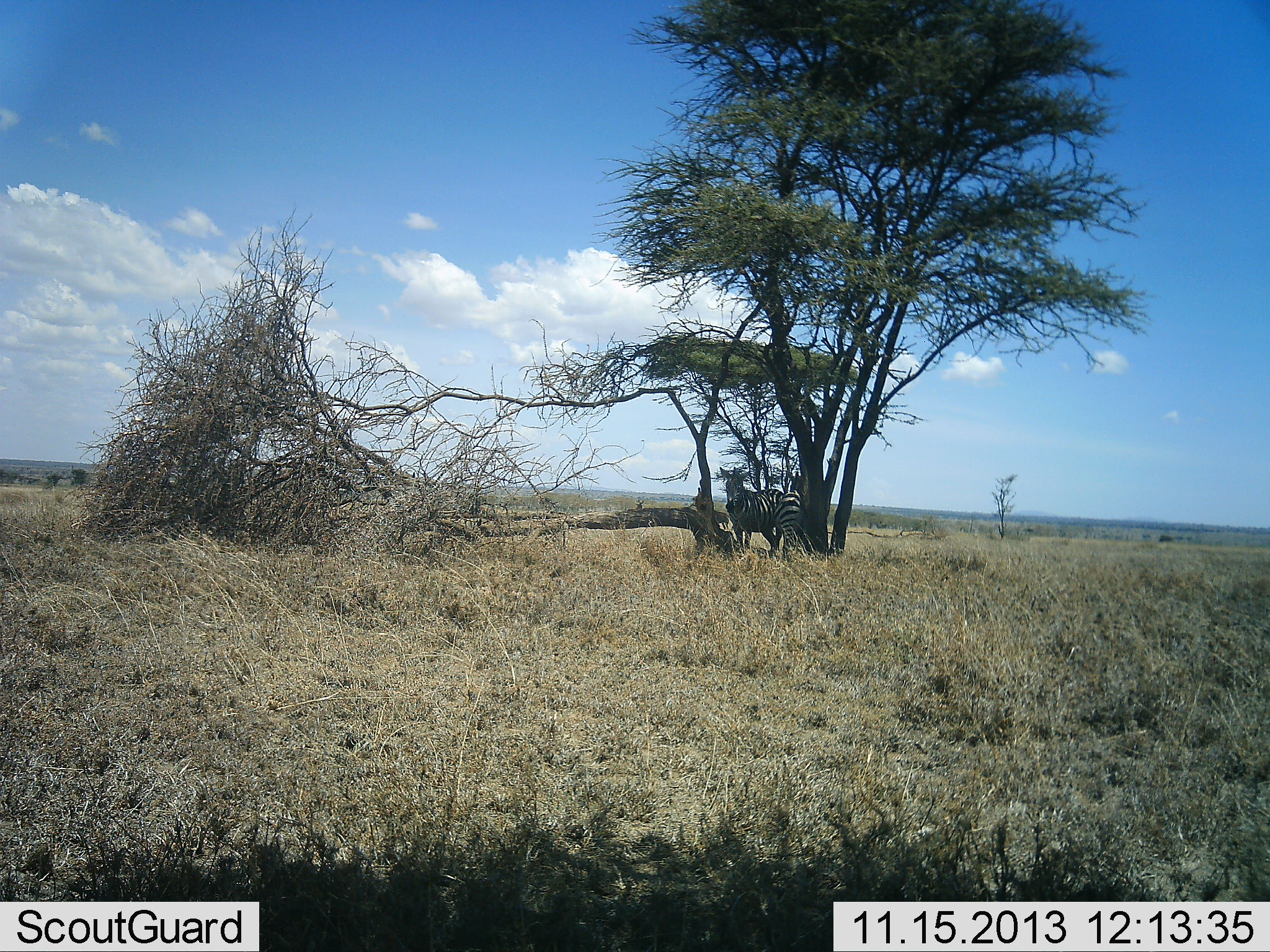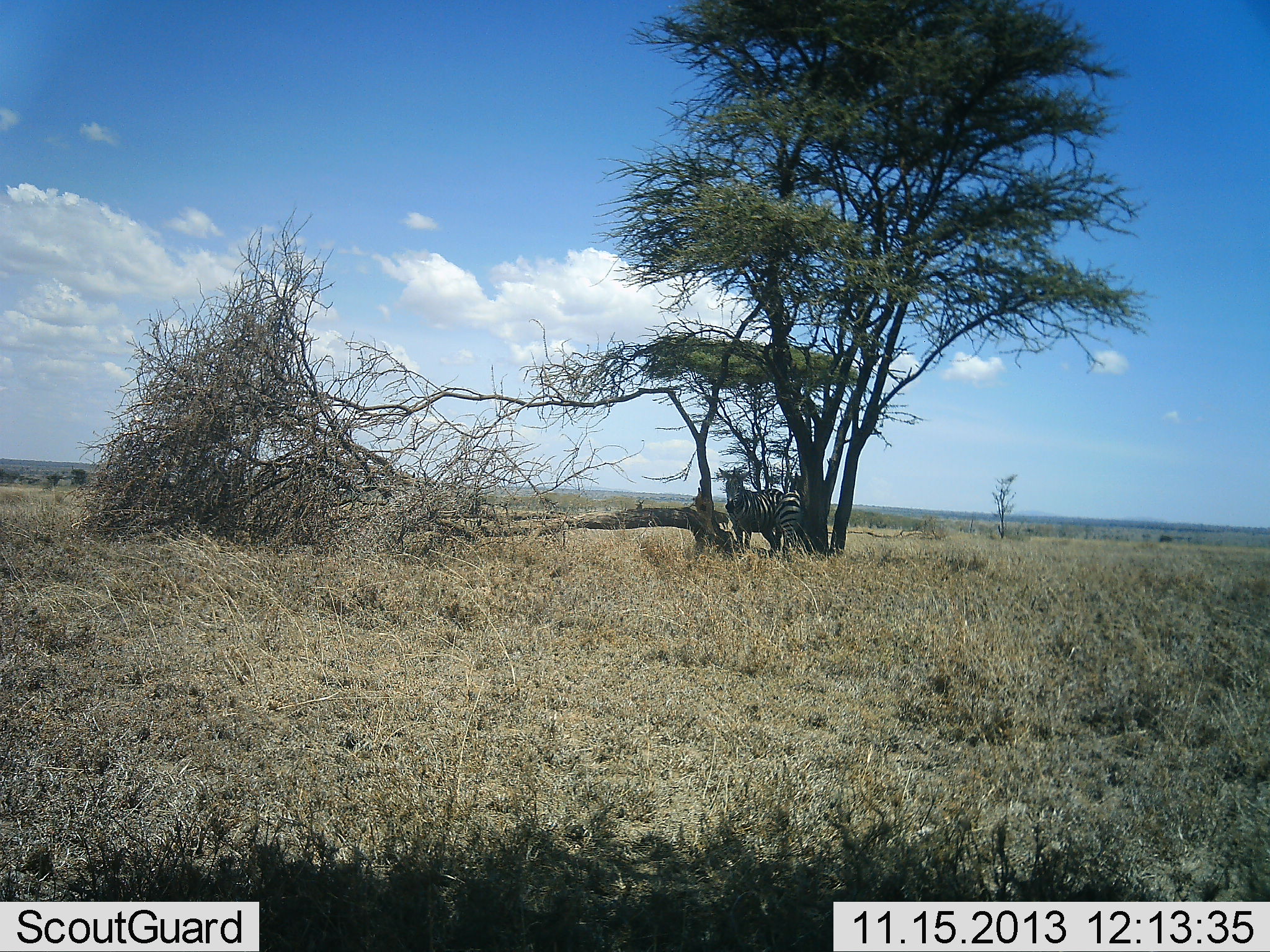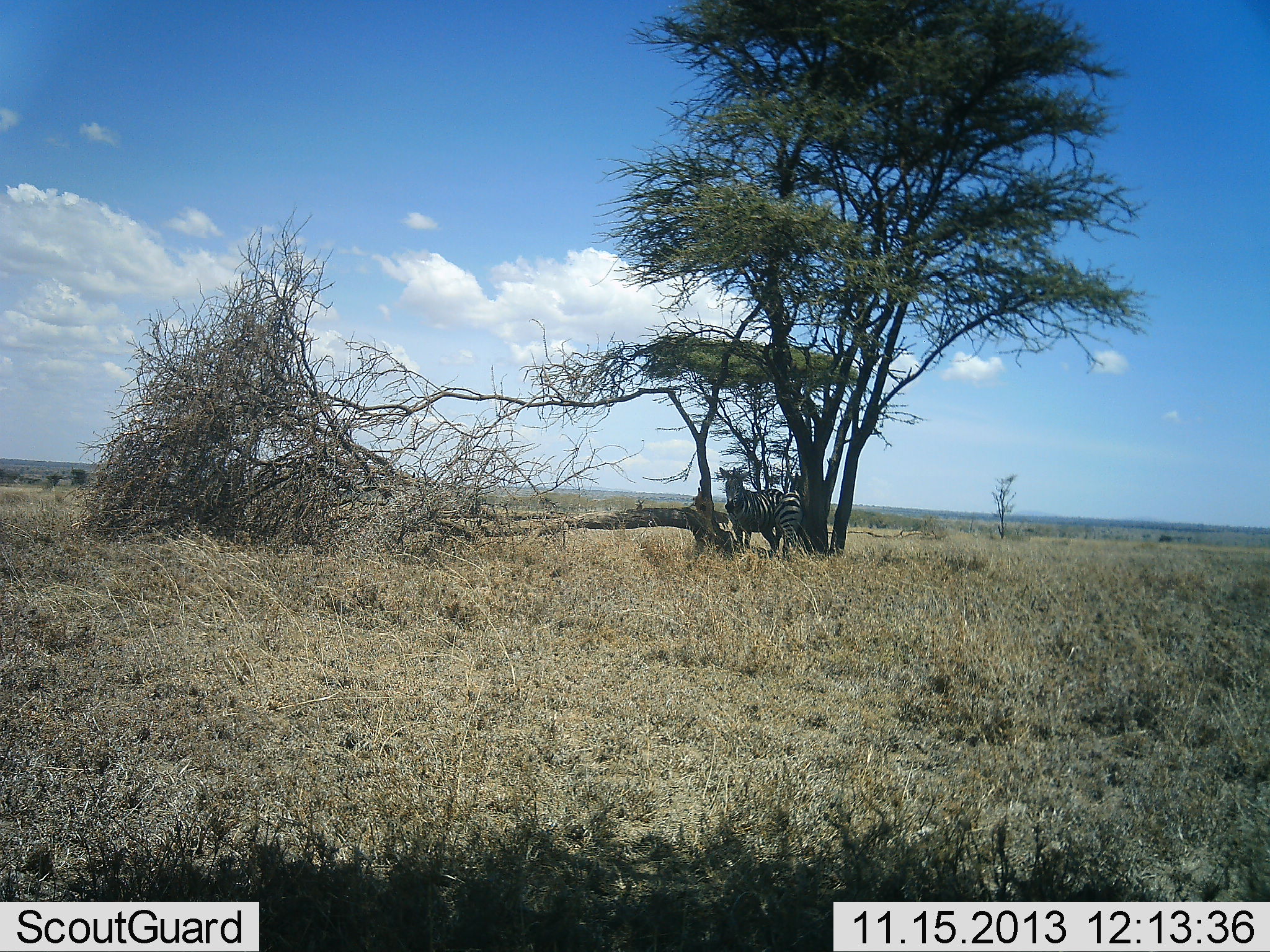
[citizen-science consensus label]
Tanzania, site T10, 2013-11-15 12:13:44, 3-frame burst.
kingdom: Animalia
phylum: Chordata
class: Mammalia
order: Perissodactyla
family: Equidae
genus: Equus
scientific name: Equus quagga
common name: plains zebra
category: zebra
Zebra (plains zebra) (Equus quagga), count 2. Behavior (volunteer vote fractions): standing 89%, resting 11%, moving 0%, interacting 7%. Young present (vote fraction): 0%. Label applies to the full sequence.